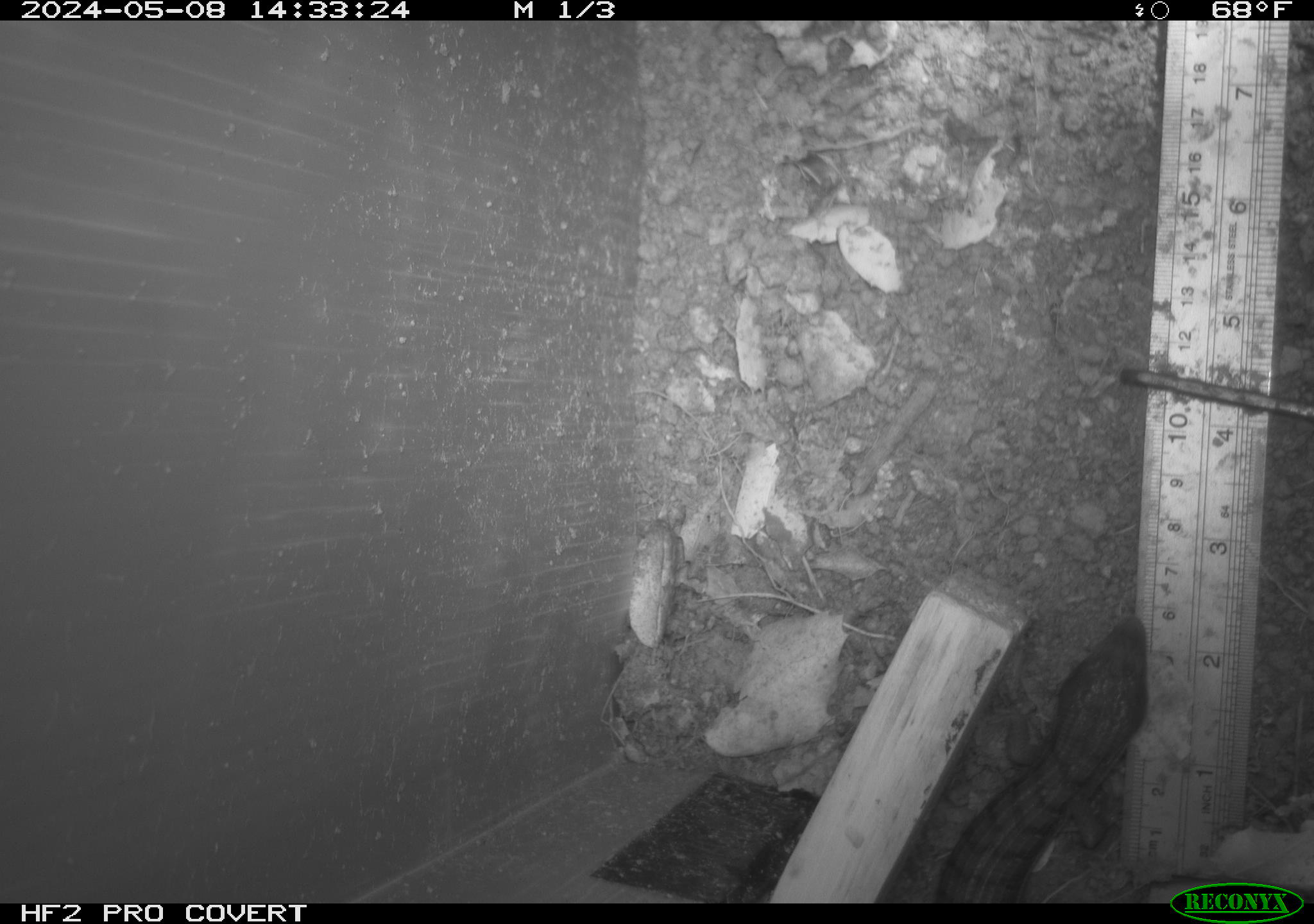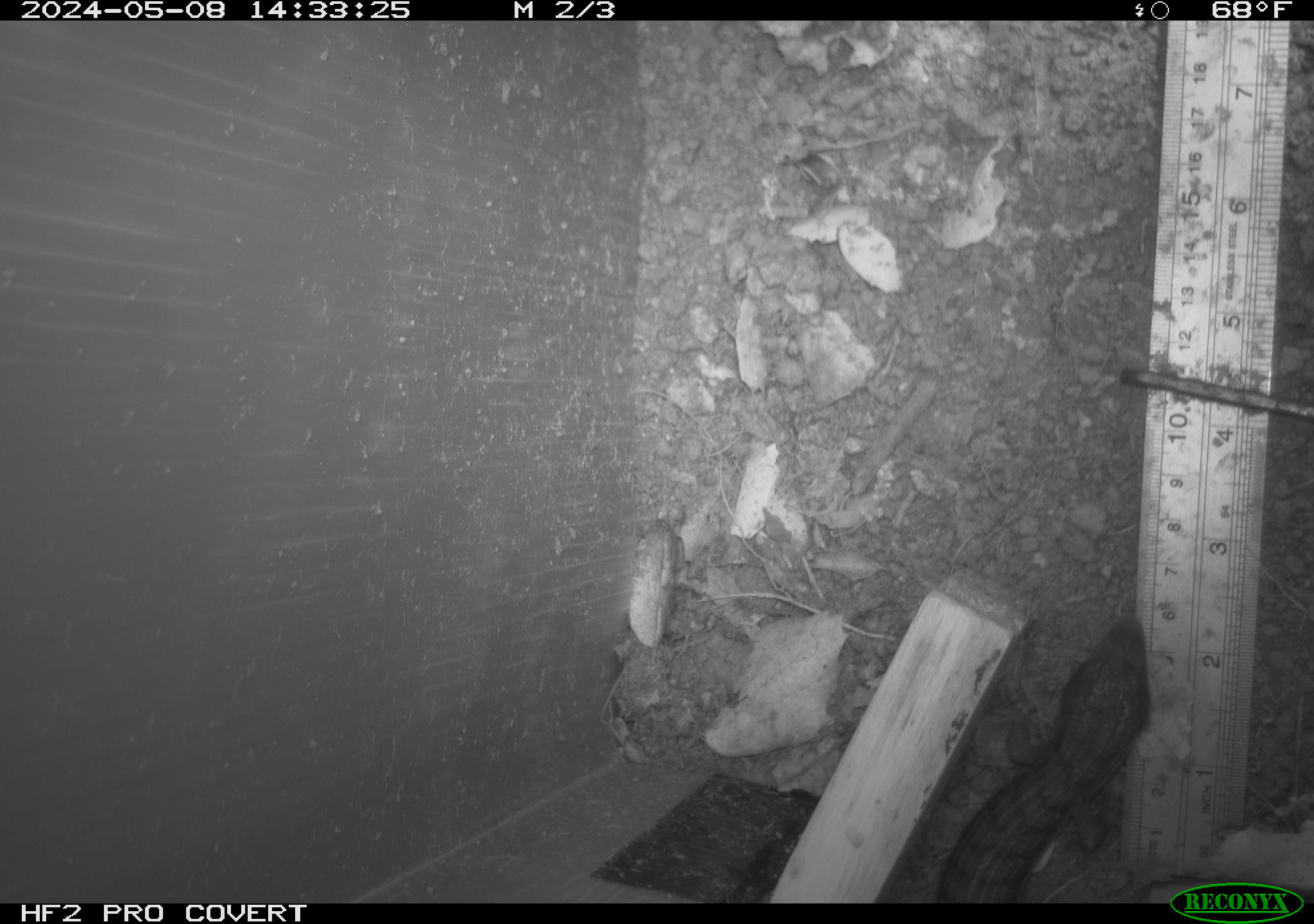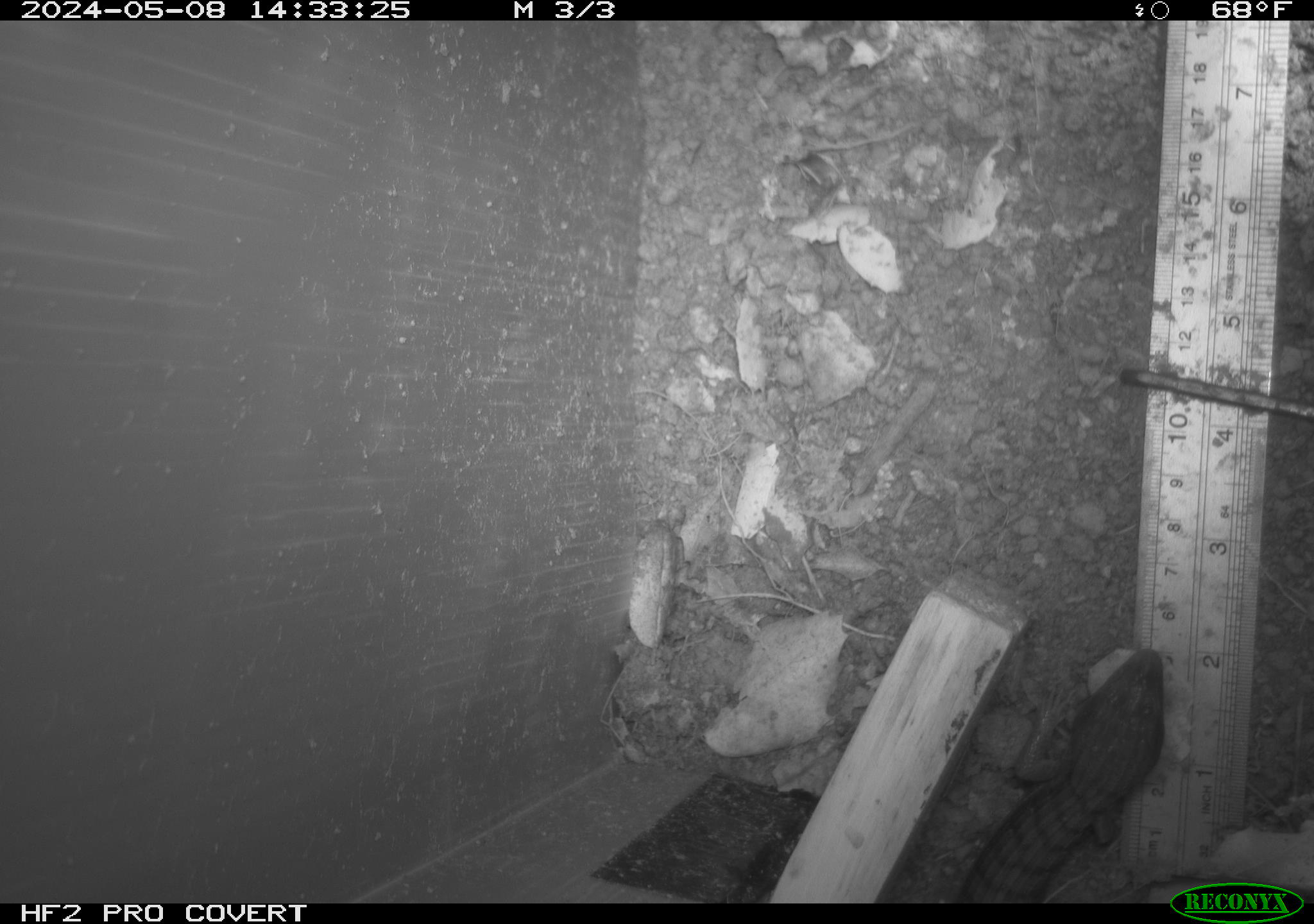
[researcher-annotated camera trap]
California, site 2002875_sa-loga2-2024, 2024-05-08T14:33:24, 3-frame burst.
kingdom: Animalia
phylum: Chordata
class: Reptilia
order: Squamata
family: Anguidae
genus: Elgaria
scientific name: Elgaria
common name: alligator lizards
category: elgaria species